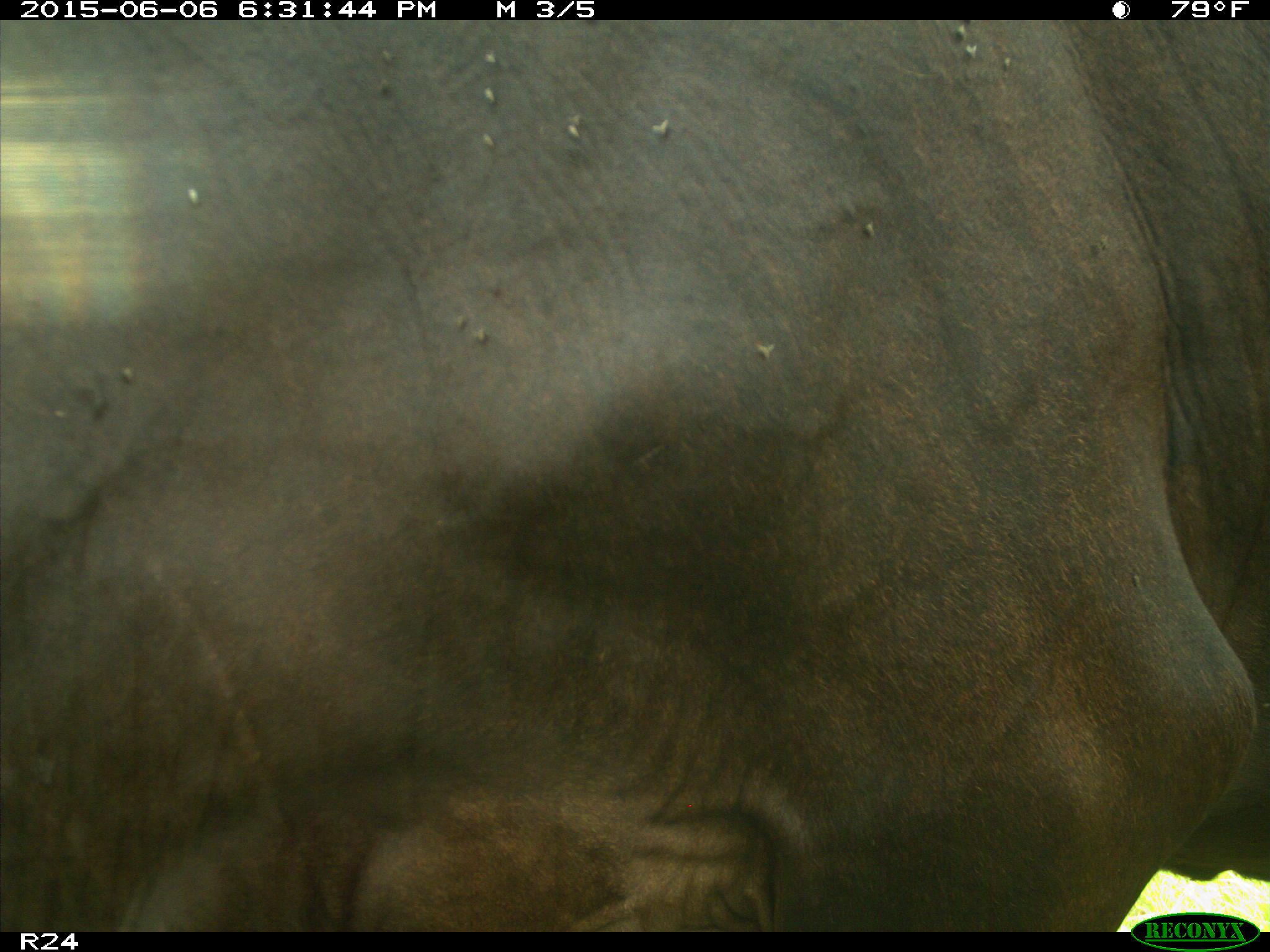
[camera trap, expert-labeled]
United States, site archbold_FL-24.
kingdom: Animalia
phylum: Chordata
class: Mammalia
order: Artiodactyla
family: Bovidae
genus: Bos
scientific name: Bos taurus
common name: domestic cow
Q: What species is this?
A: Bos taurus (domestic cow).